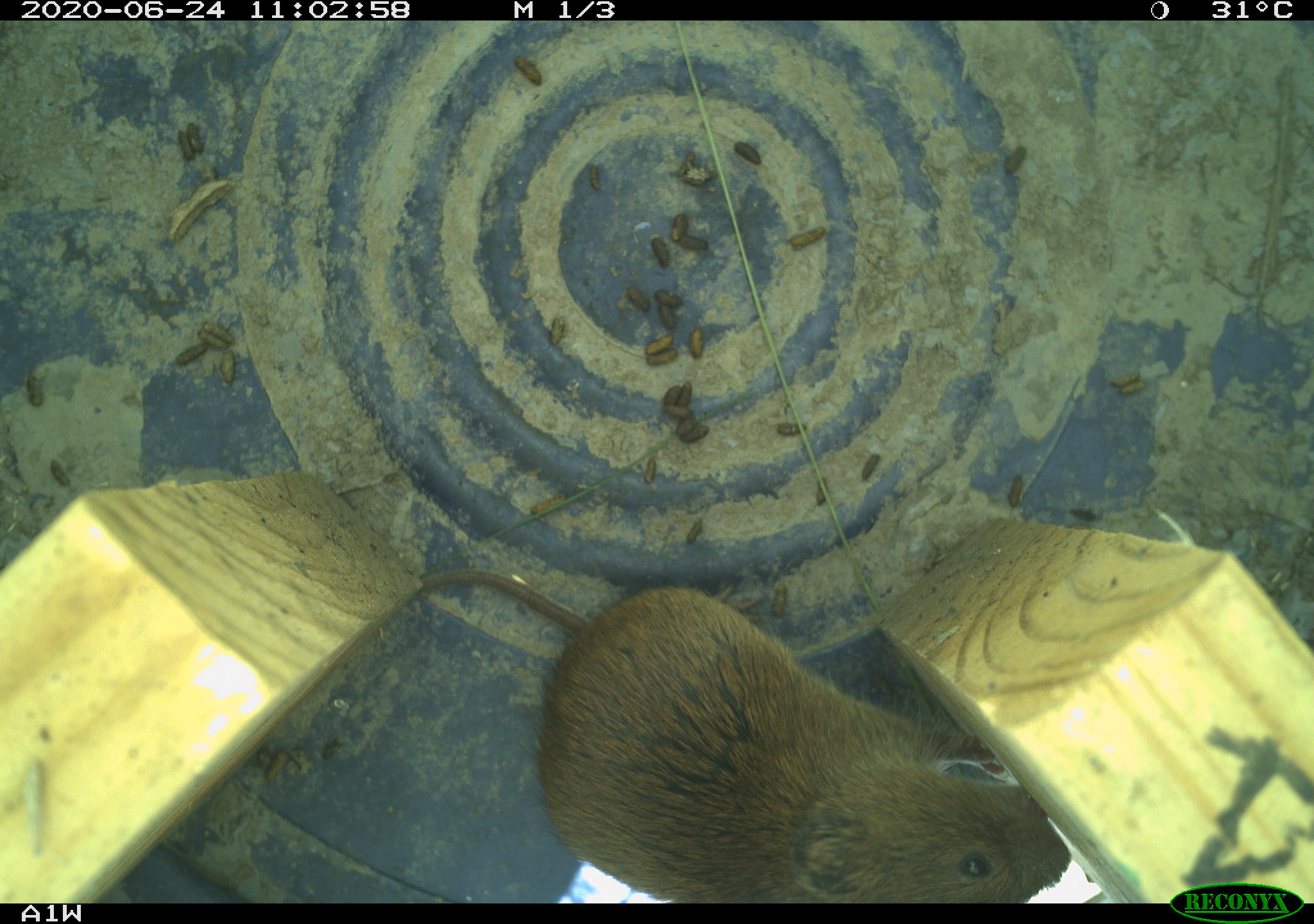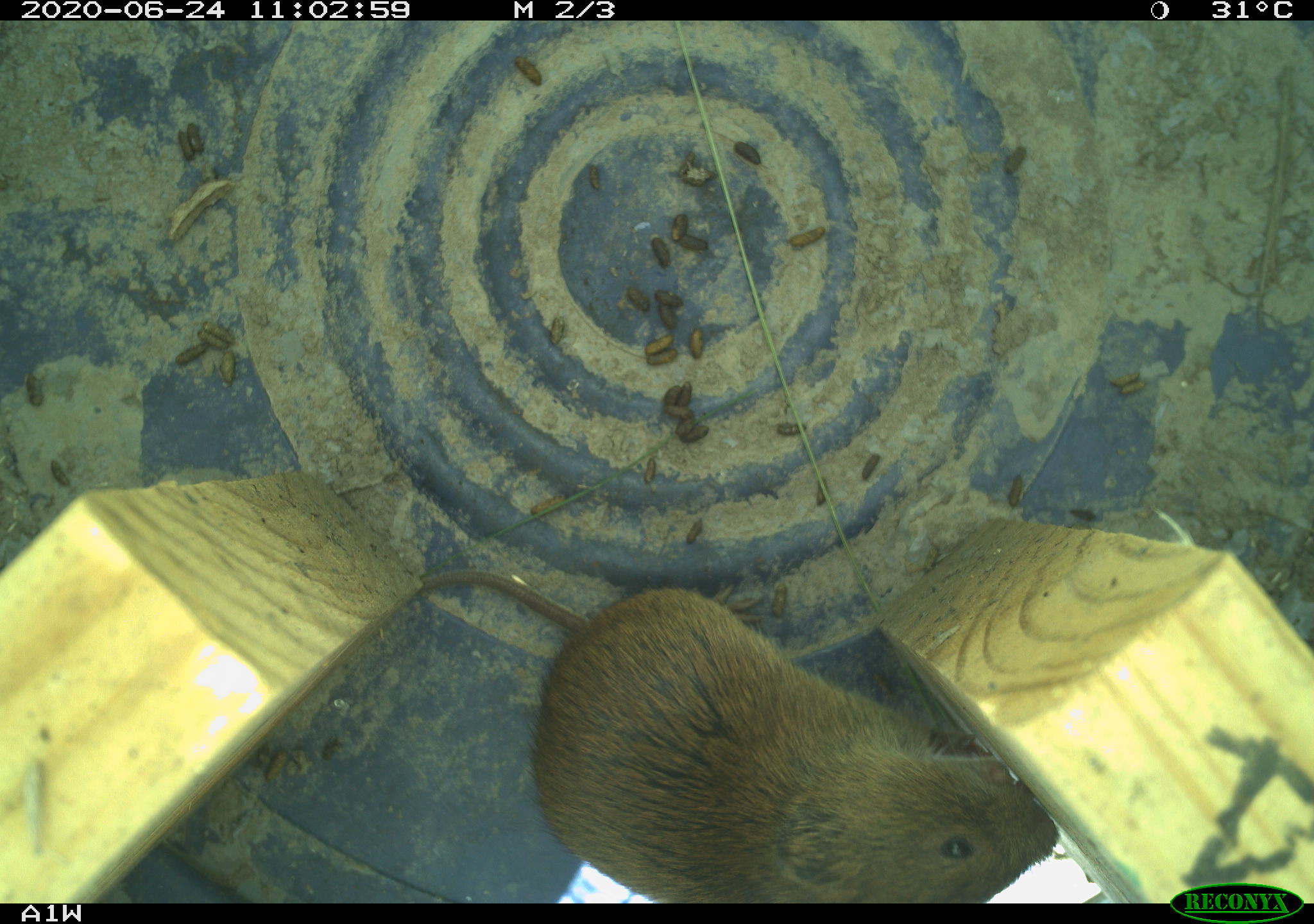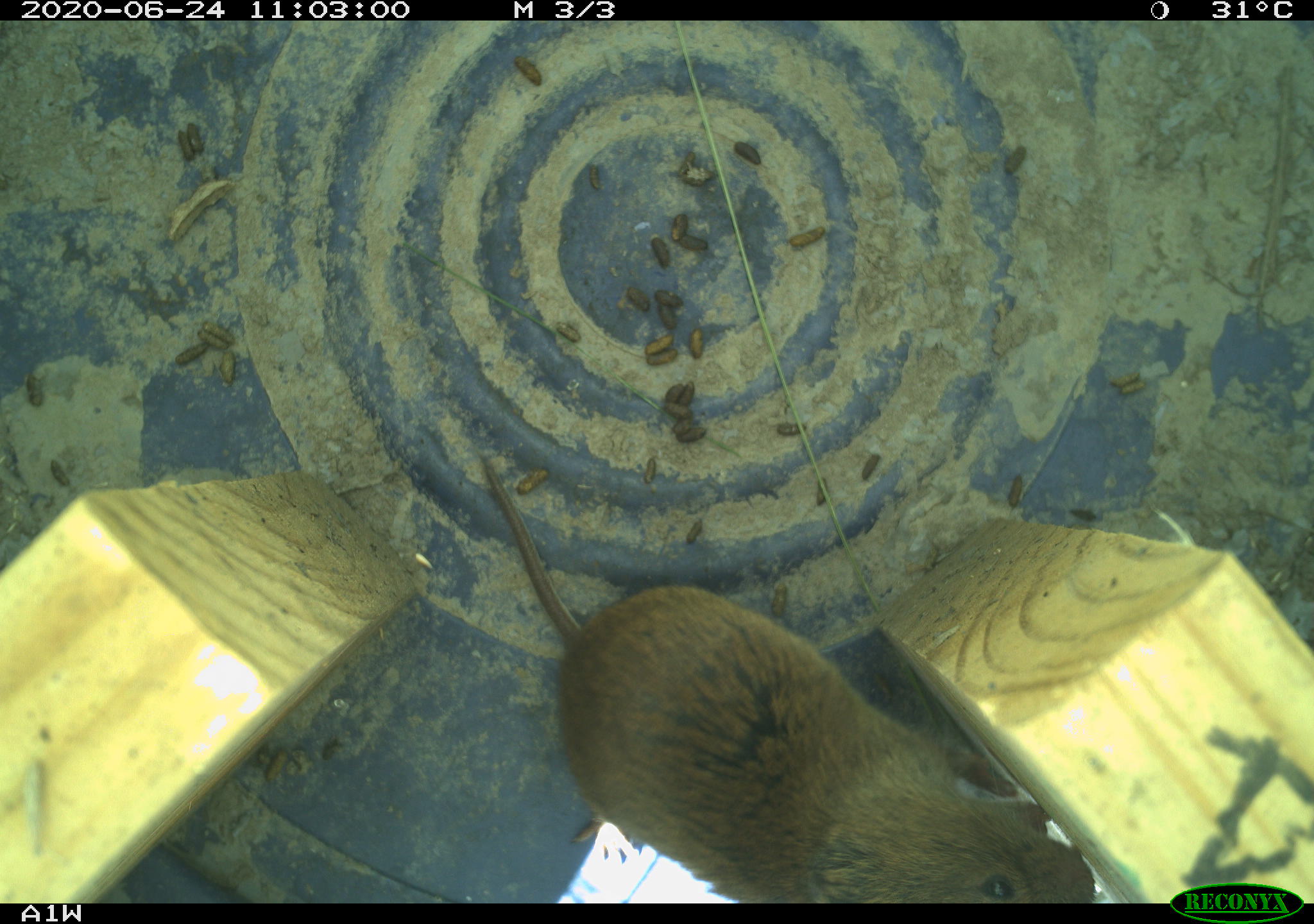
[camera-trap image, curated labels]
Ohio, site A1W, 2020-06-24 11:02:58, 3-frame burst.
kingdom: Animalia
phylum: Chordata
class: Mammalia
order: Rodentia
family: Cricetidae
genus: Microtus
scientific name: Microtus pennsylvanicus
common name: meadow vole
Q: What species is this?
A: Meadow vole (Microtus pennsylvanicus).